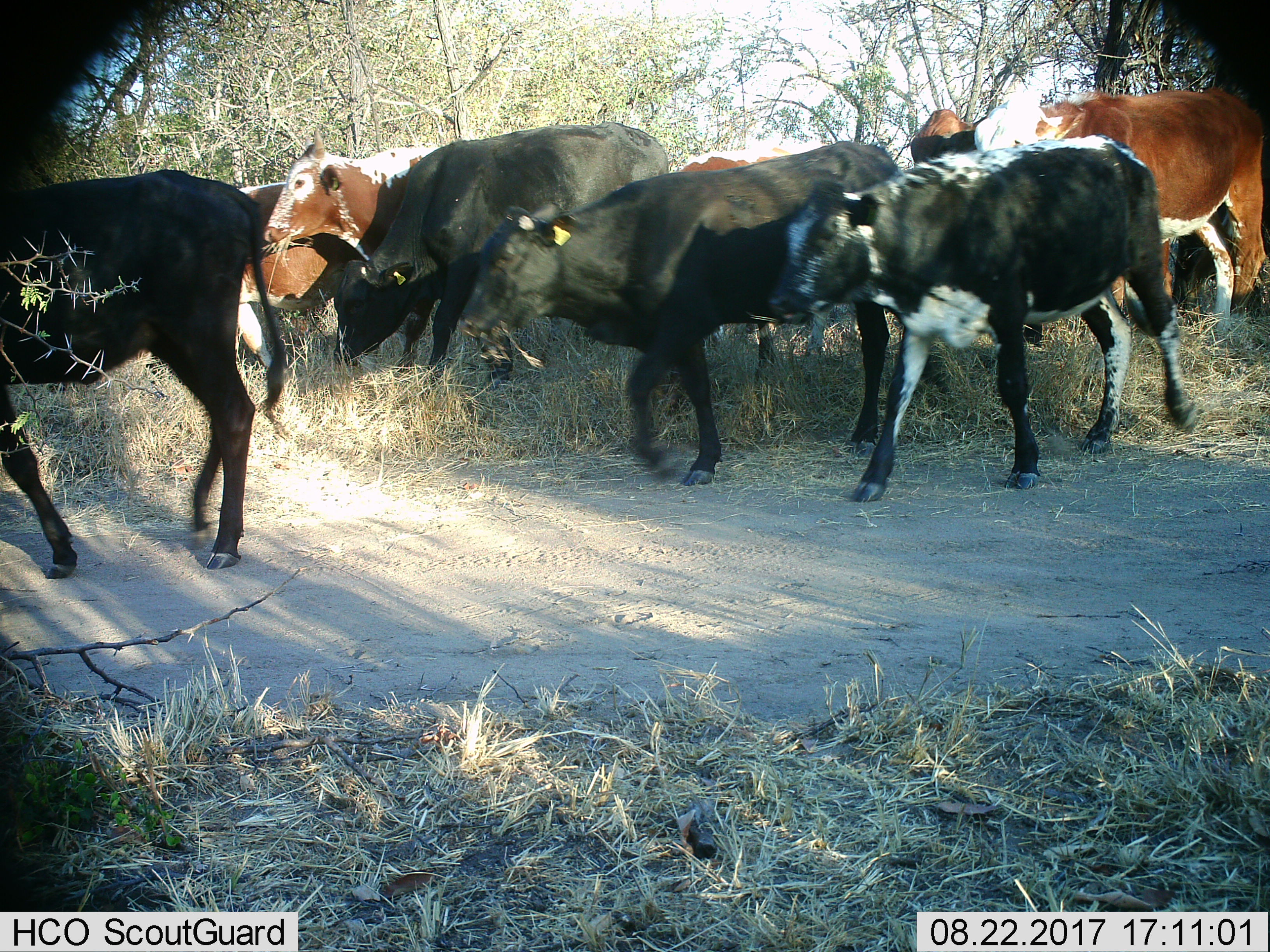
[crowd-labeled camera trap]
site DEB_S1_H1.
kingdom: Animalia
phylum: Chordata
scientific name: Vertebrata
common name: domestic animal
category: domesticanimal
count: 9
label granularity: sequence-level